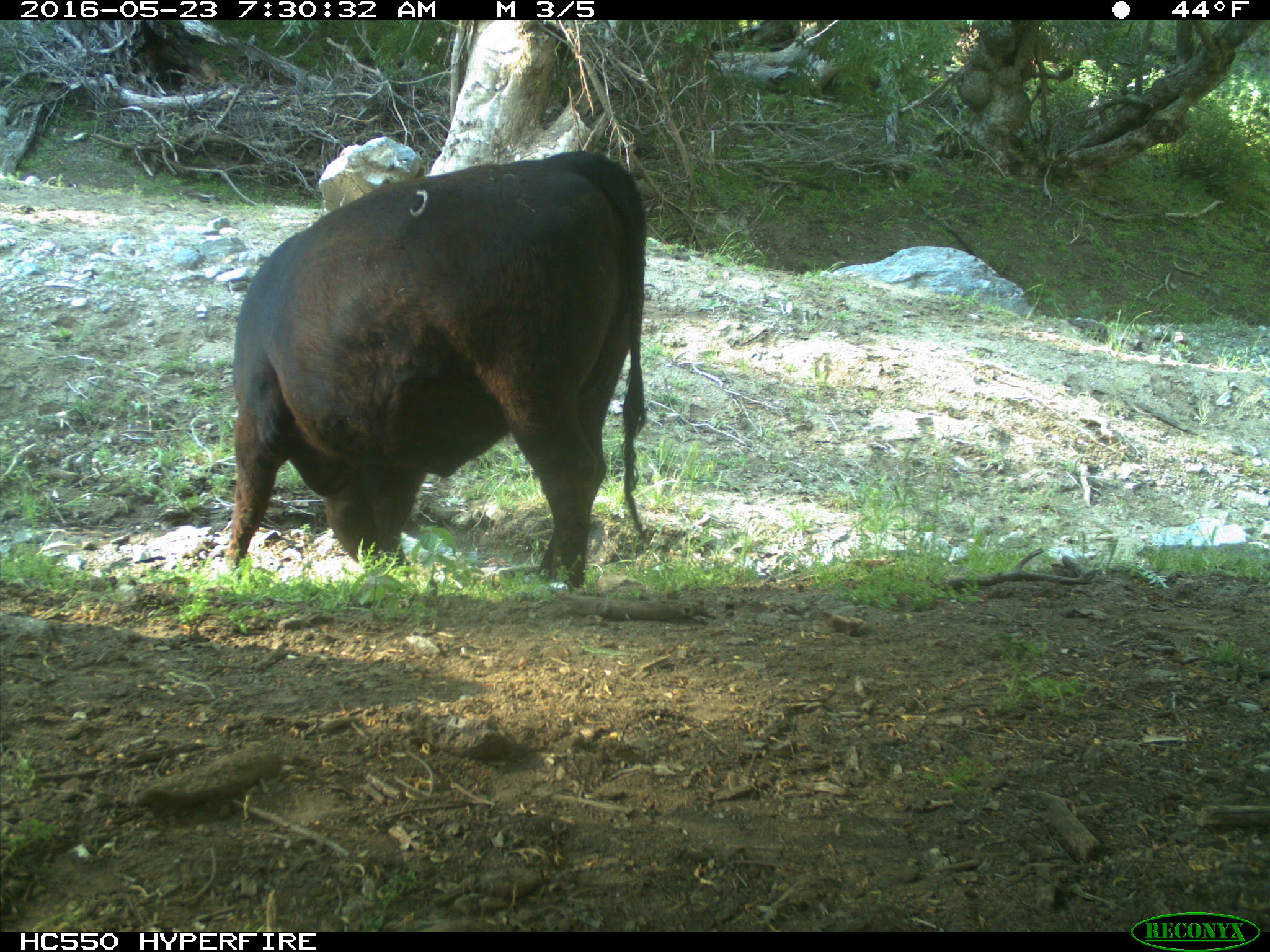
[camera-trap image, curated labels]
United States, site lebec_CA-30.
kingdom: Animalia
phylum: Chordata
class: Mammalia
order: Artiodactyla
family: Bovidae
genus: Bos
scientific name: Bos taurus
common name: domestic cow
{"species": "Bos taurus (domestic cow)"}